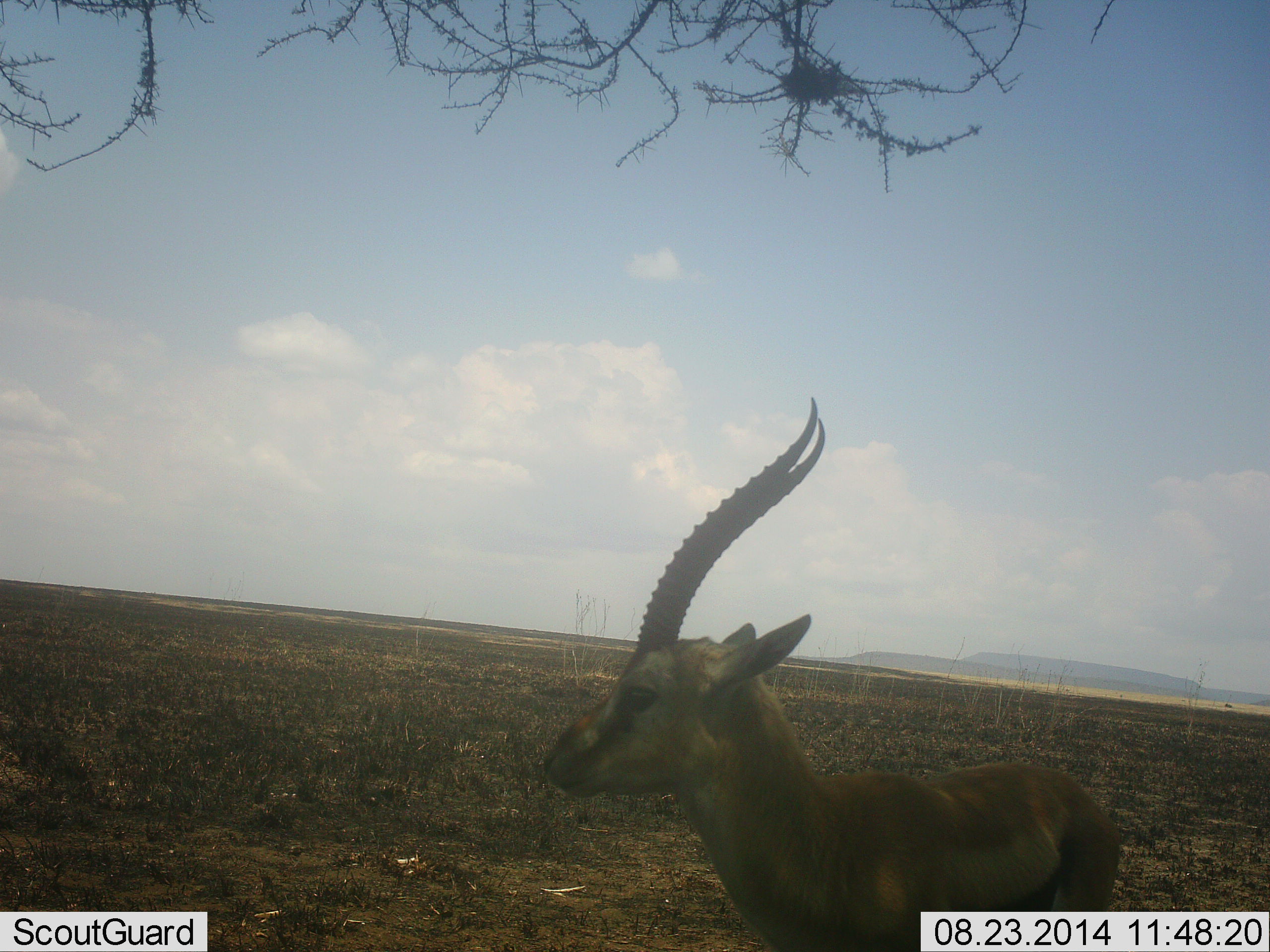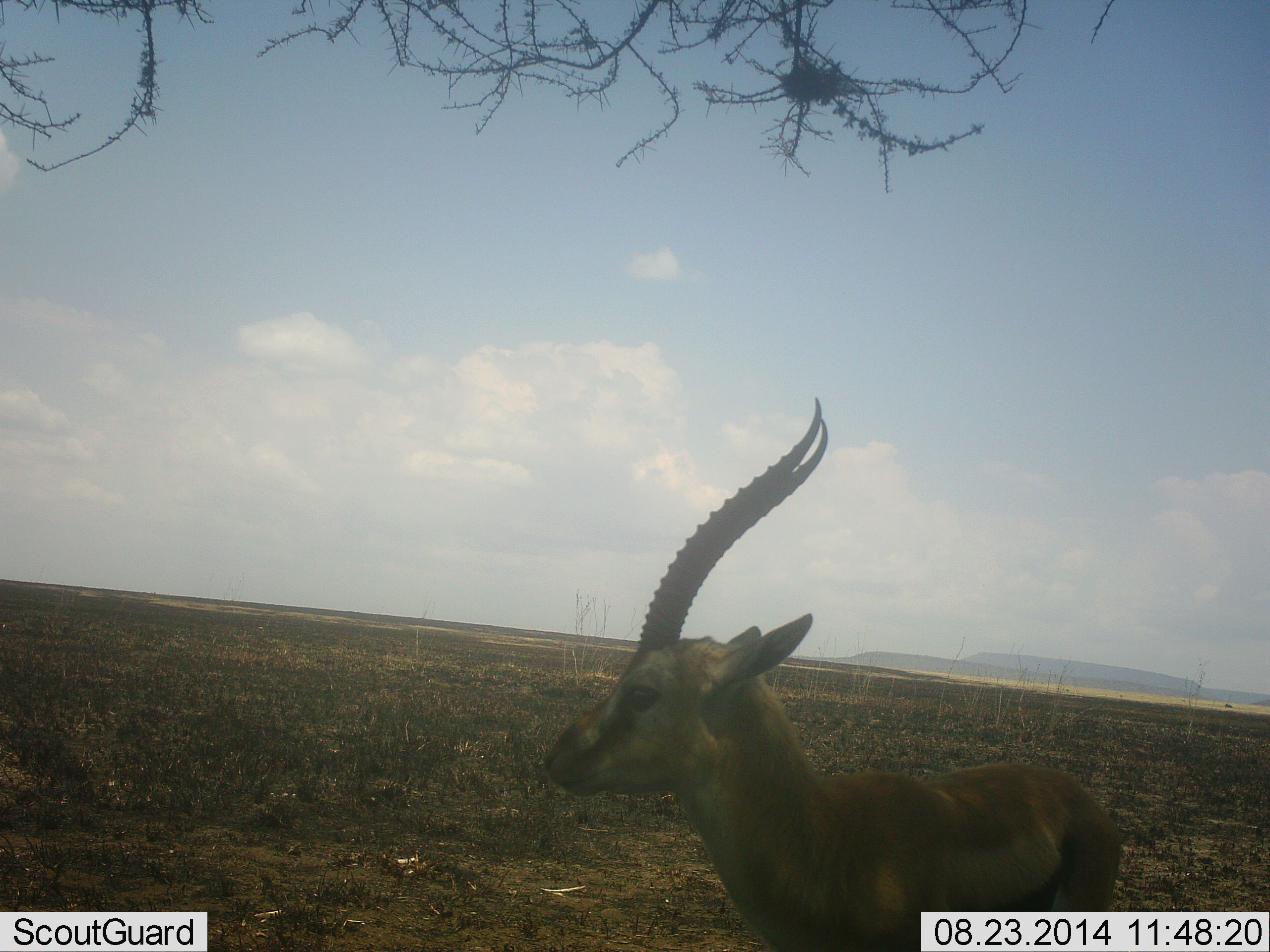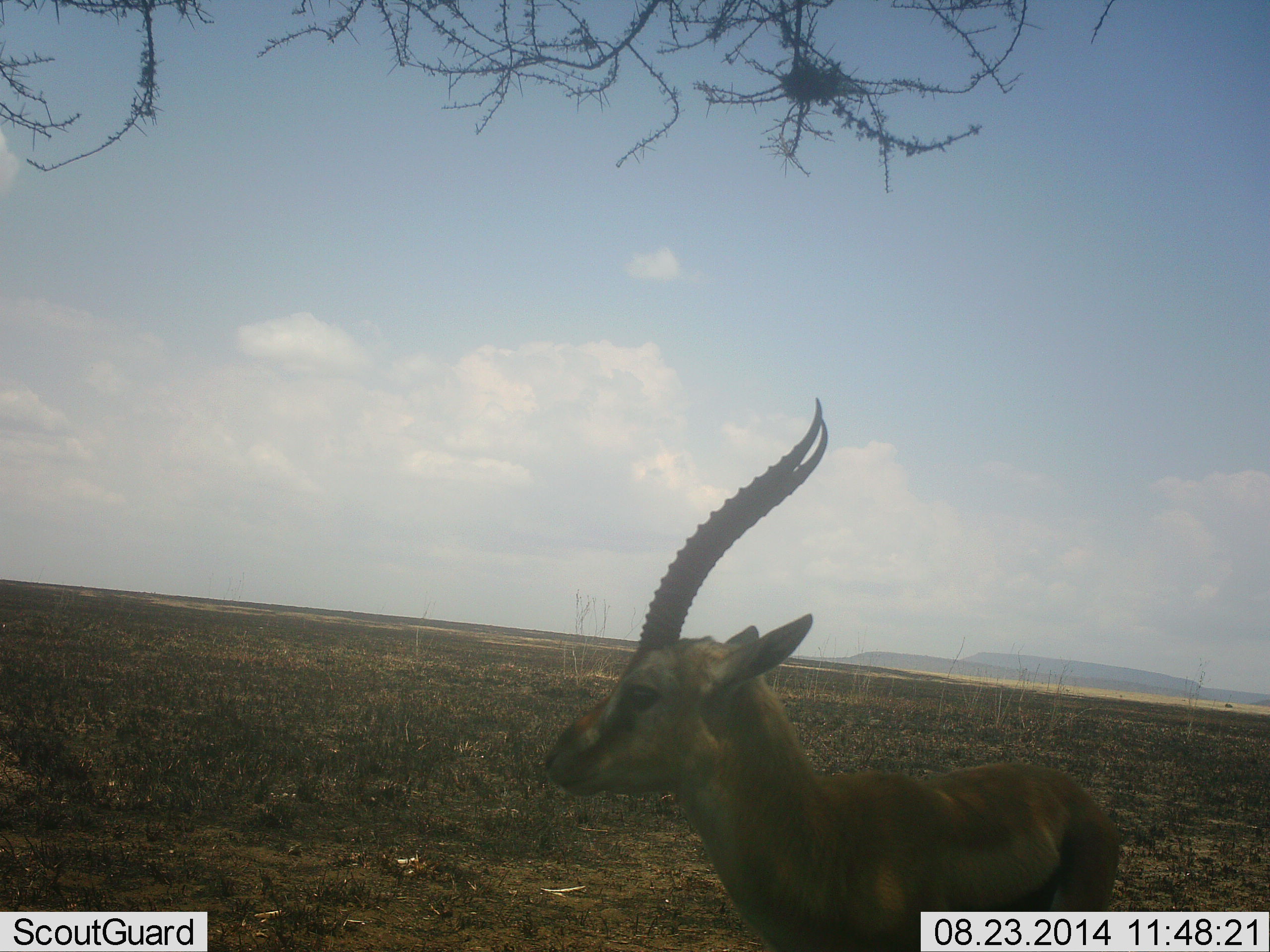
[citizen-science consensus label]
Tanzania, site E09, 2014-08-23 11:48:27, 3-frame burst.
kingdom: Animalia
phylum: Chordata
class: Mammalia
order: Artiodactyla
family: Bovidae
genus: Eudorcas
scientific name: Eudorcas thomsonii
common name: thomson's gazelle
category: gazellethomsons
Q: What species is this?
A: Gazellethomsons (thomson's gazelle) (Eudorcas thomsonii).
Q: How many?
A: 1.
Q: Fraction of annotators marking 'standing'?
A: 100%.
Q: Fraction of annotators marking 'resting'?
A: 0%.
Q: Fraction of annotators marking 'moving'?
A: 0%.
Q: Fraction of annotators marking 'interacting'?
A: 0%.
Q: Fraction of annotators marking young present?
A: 10%.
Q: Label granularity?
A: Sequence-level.